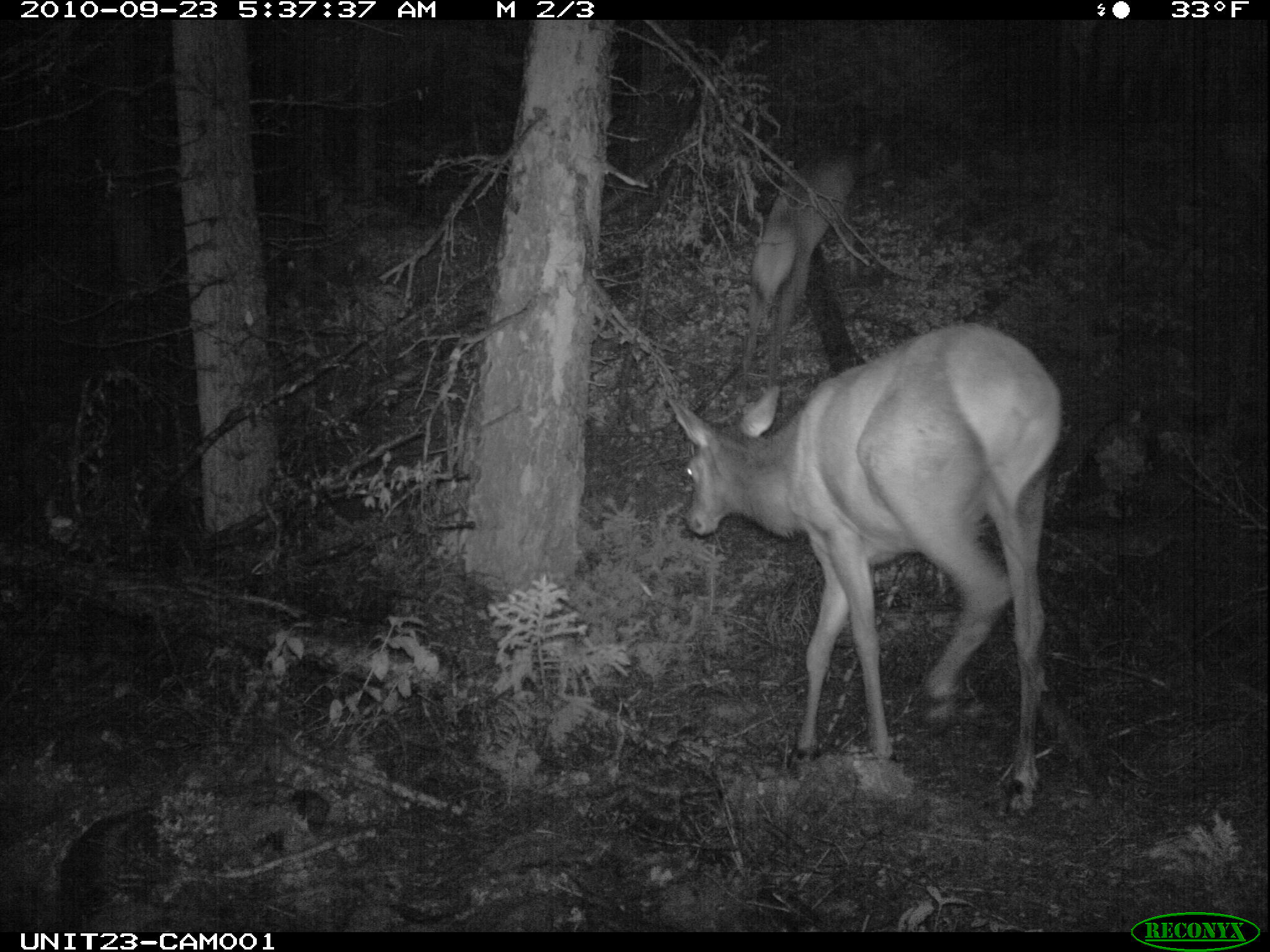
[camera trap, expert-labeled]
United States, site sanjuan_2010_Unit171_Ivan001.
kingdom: Animalia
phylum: Chordata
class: Mammalia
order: Artiodactyla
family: Cervidae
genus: Cervus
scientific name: Cervus elaphus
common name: red deer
Cervus elaphus (red deer).